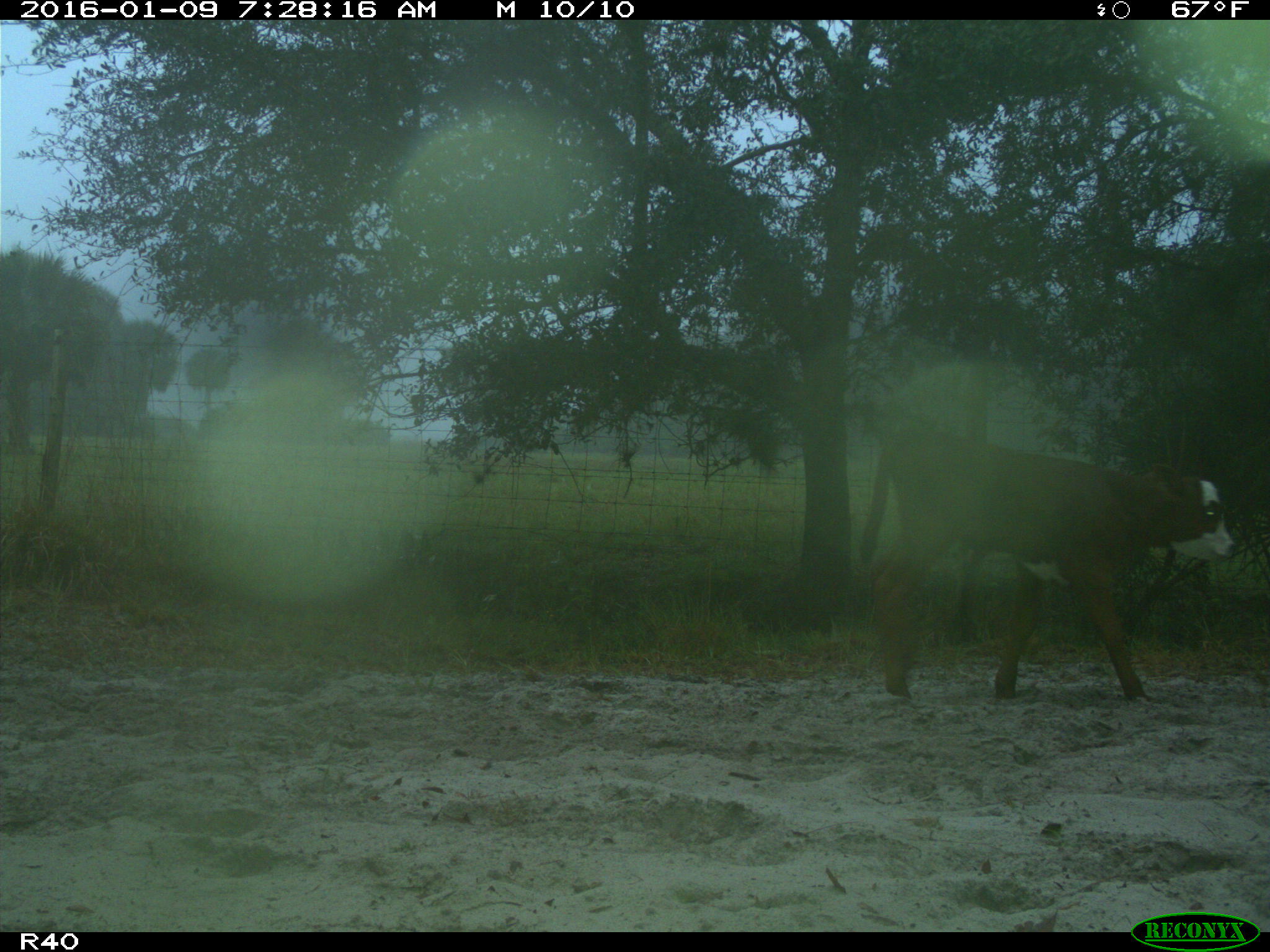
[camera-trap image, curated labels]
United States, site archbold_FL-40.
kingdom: Animalia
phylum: Chordata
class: Mammalia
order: Artiodactyla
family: Bovidae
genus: Bos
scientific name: Bos taurus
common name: domestic cow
Bos taurus (domestic cow).